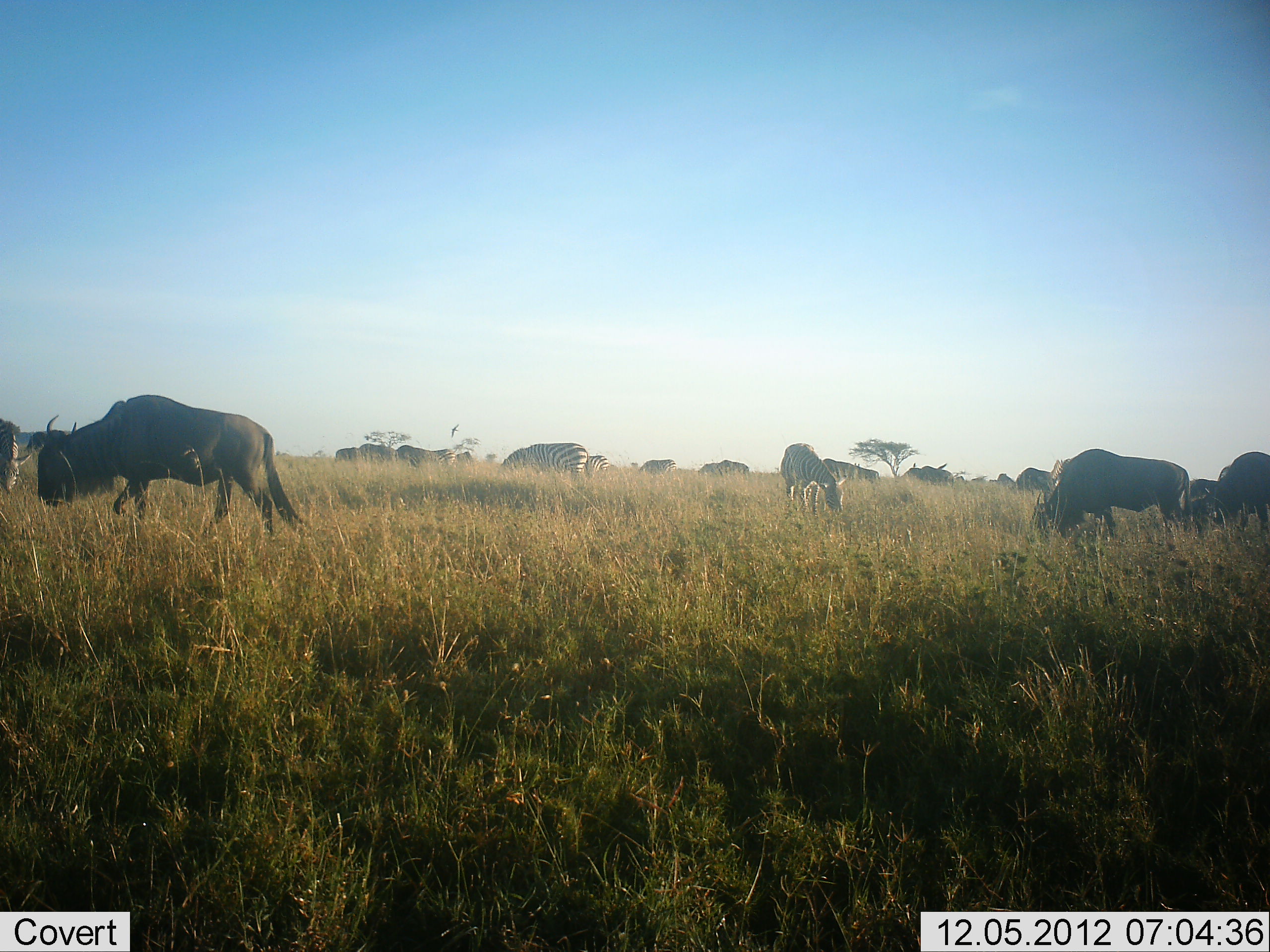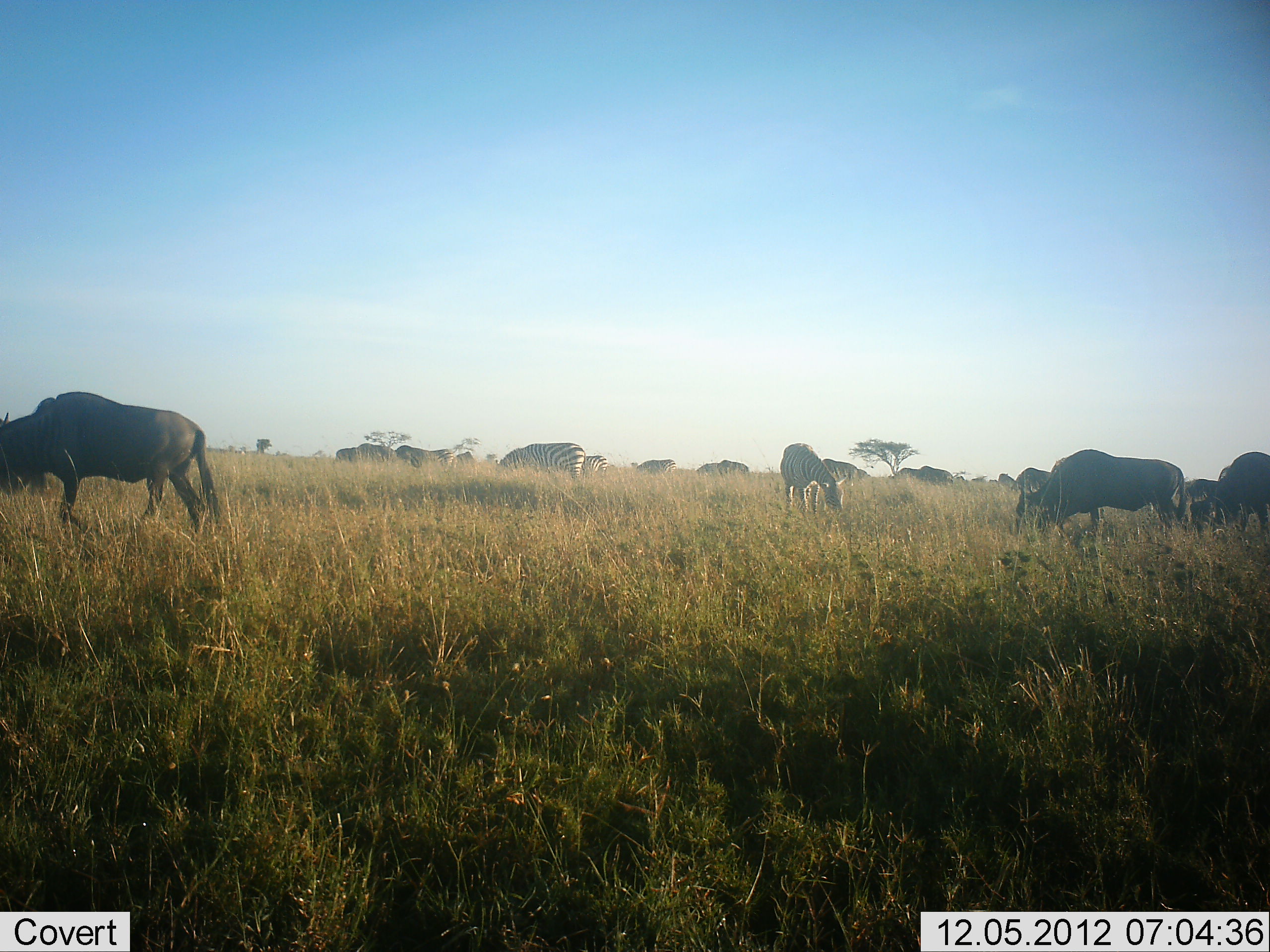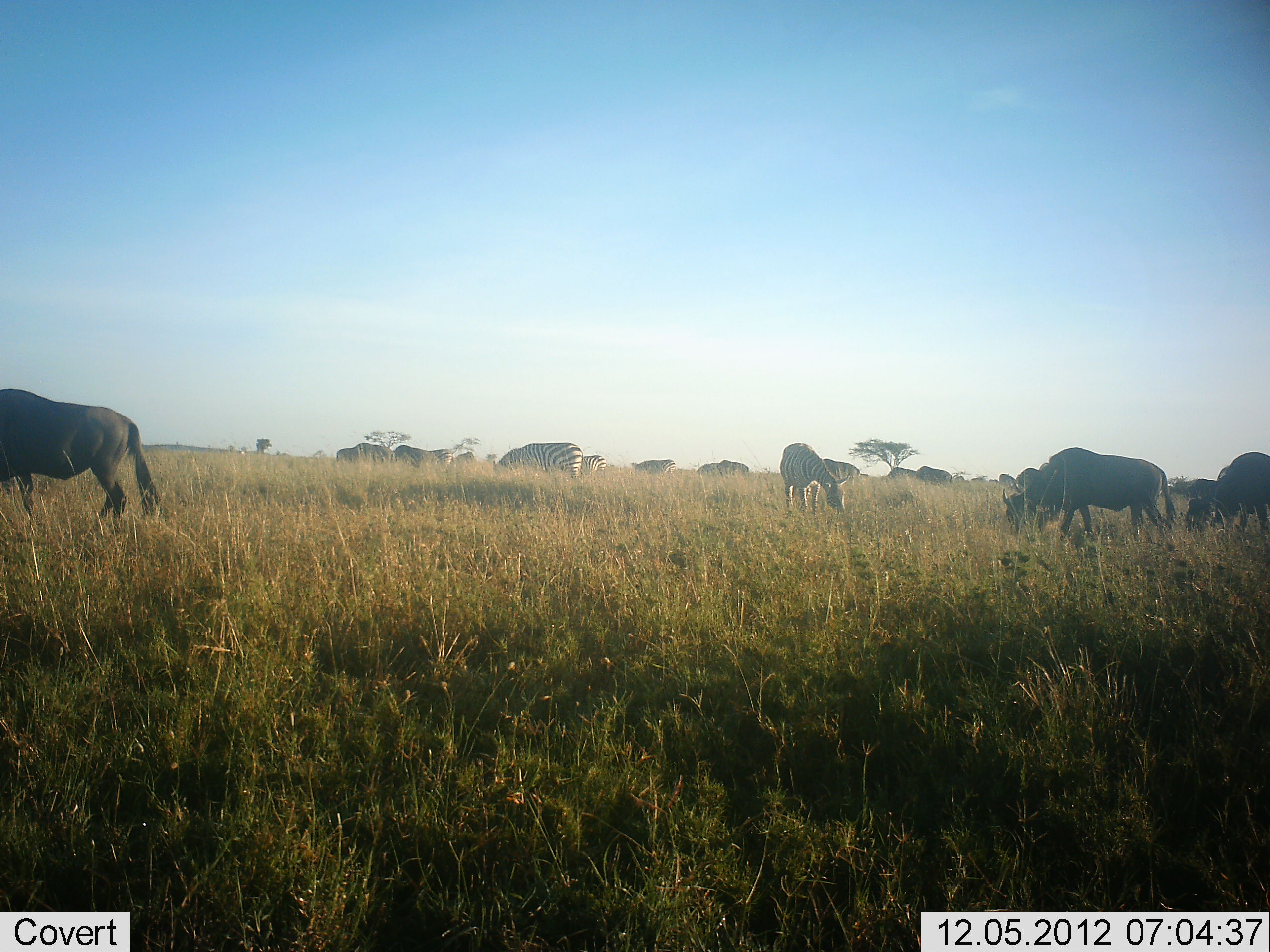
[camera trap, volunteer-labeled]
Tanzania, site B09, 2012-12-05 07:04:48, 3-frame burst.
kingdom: Animalia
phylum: Chordata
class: Mammalia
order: Artiodactyla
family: Bovidae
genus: Connochaetes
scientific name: Connochaetes taurinus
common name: blue wildebeest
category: wildebeest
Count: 11-50.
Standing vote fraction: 46%.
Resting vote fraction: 8%.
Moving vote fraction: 54%.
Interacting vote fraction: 0%.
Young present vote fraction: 0%.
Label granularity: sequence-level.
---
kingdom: Animalia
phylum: Chordata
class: Mammalia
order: Perissodactyla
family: Equidae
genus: Equus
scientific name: Equus quagga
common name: plains zebra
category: zebra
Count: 3.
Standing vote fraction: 45%.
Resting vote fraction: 0%.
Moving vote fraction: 0%.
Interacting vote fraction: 0%.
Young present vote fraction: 0%.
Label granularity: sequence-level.